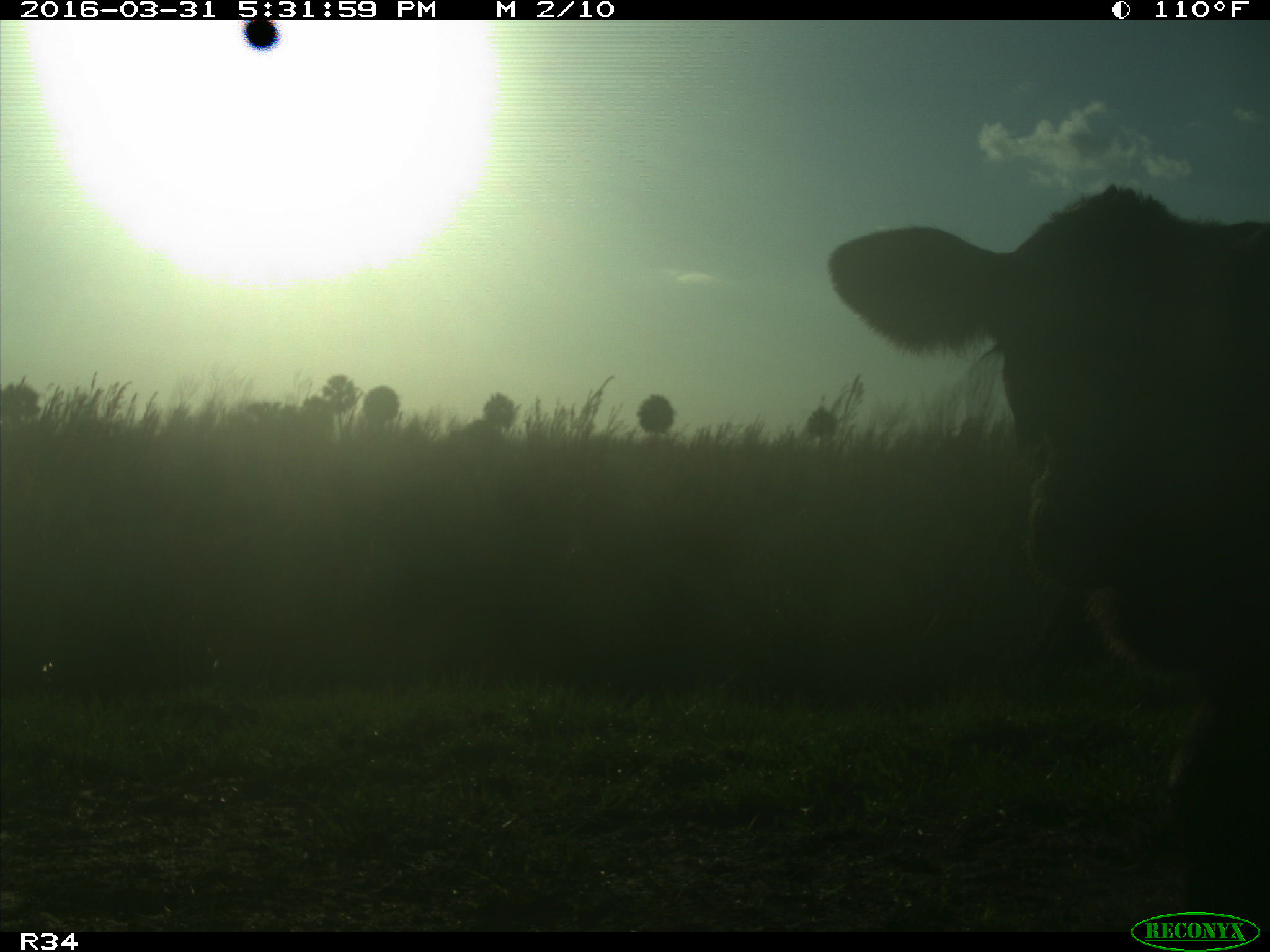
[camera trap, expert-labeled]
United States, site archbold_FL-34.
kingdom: Animalia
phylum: Chordata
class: Mammalia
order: Artiodactyla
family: Bovidae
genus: Bos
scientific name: Bos taurus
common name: domestic cow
Bos taurus (domestic cow).